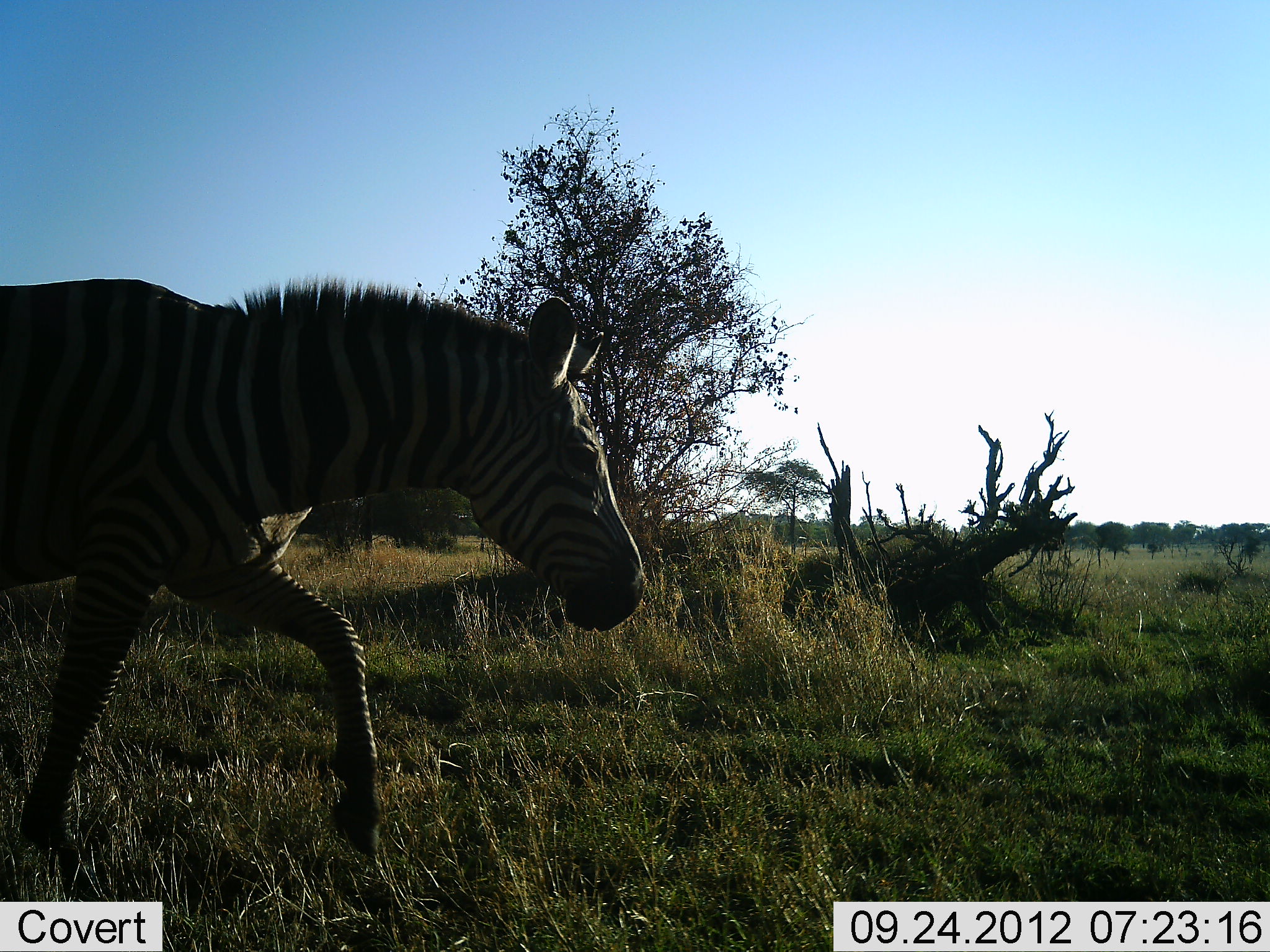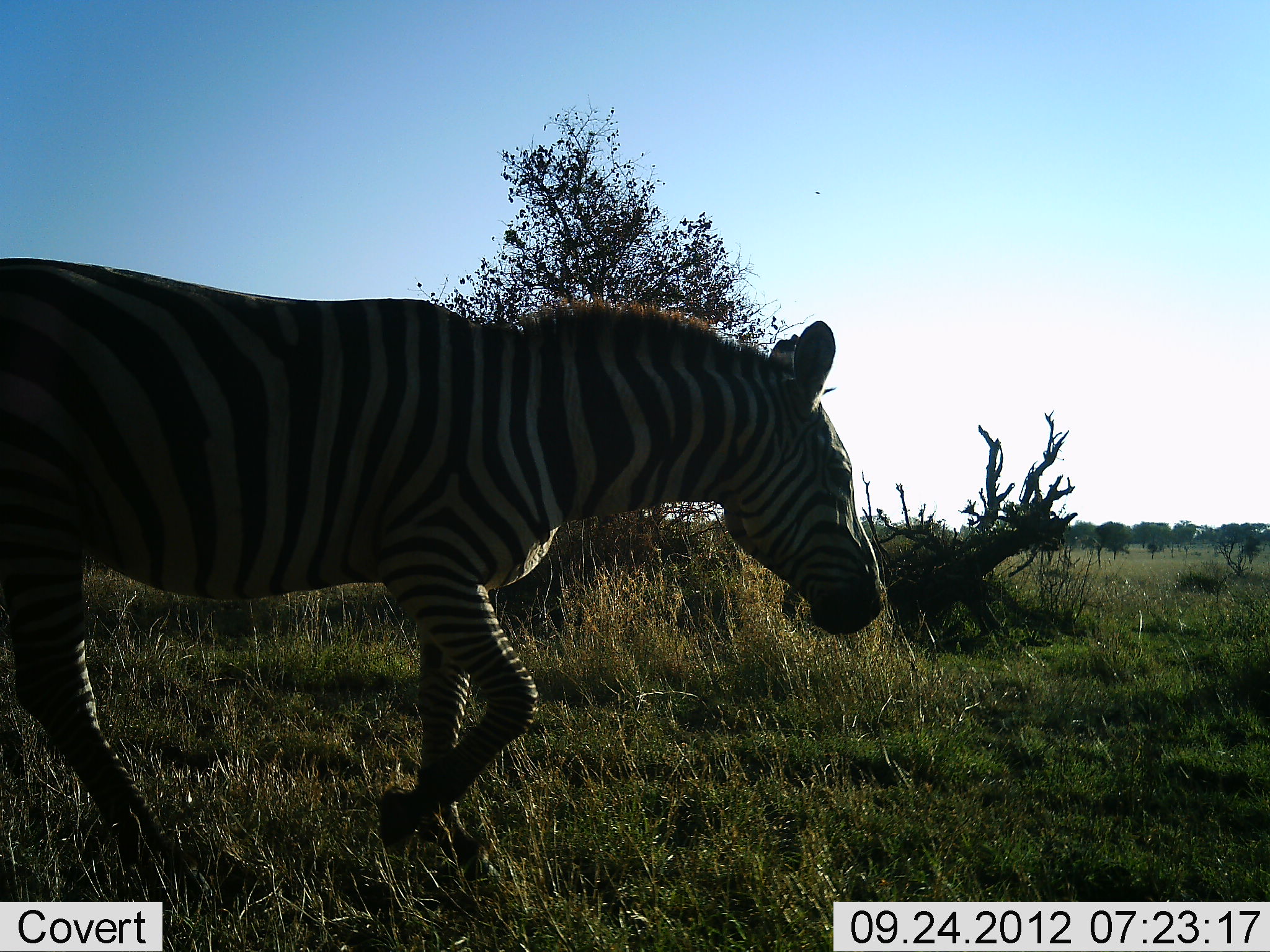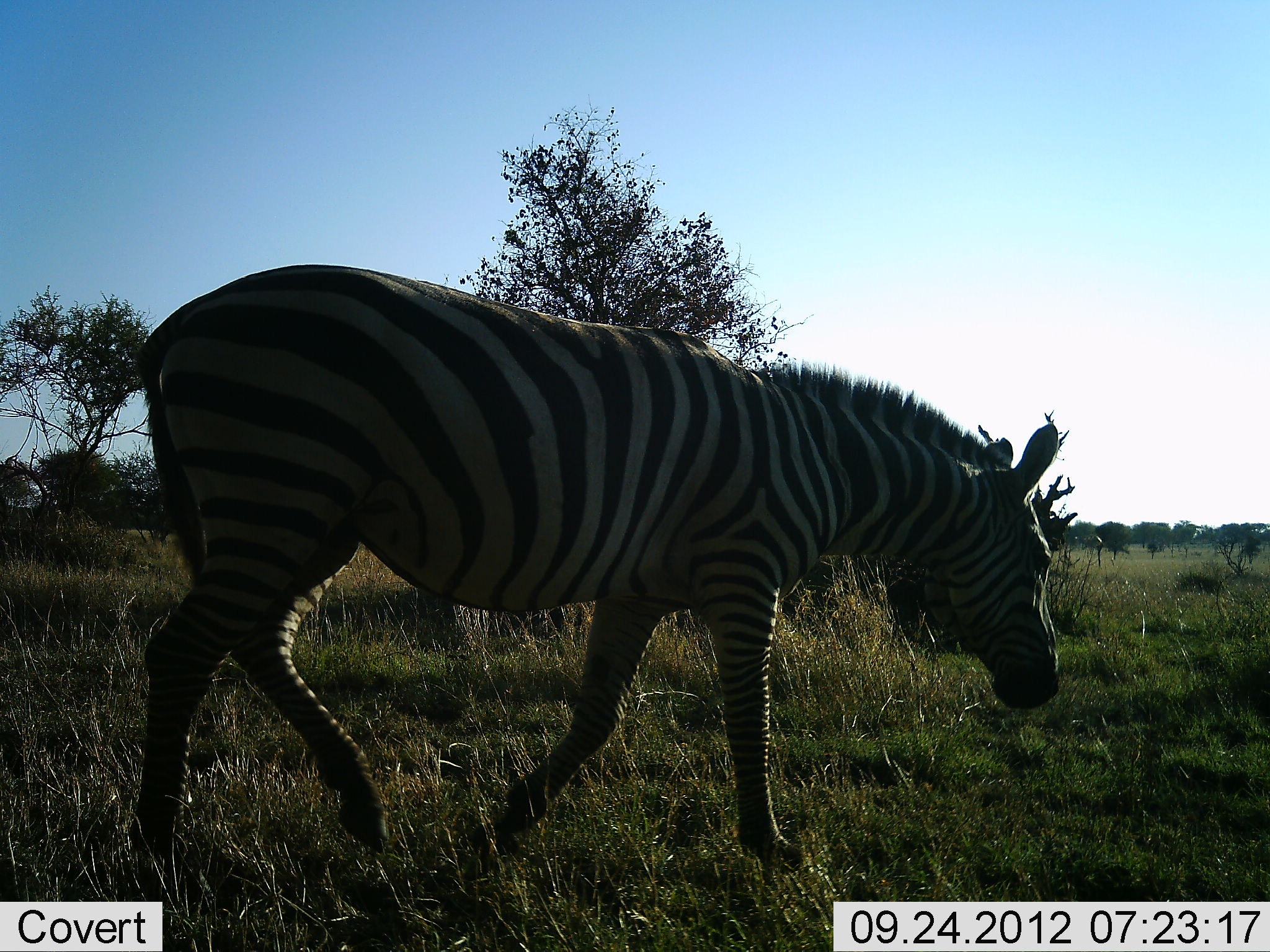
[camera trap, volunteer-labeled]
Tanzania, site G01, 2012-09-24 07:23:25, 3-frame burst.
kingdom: Animalia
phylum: Chordata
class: Mammalia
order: Perissodactyla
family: Equidae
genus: Equus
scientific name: Equus quagga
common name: plains zebra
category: zebra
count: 1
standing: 10%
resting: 0%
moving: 90%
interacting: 0%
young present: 0%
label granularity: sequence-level